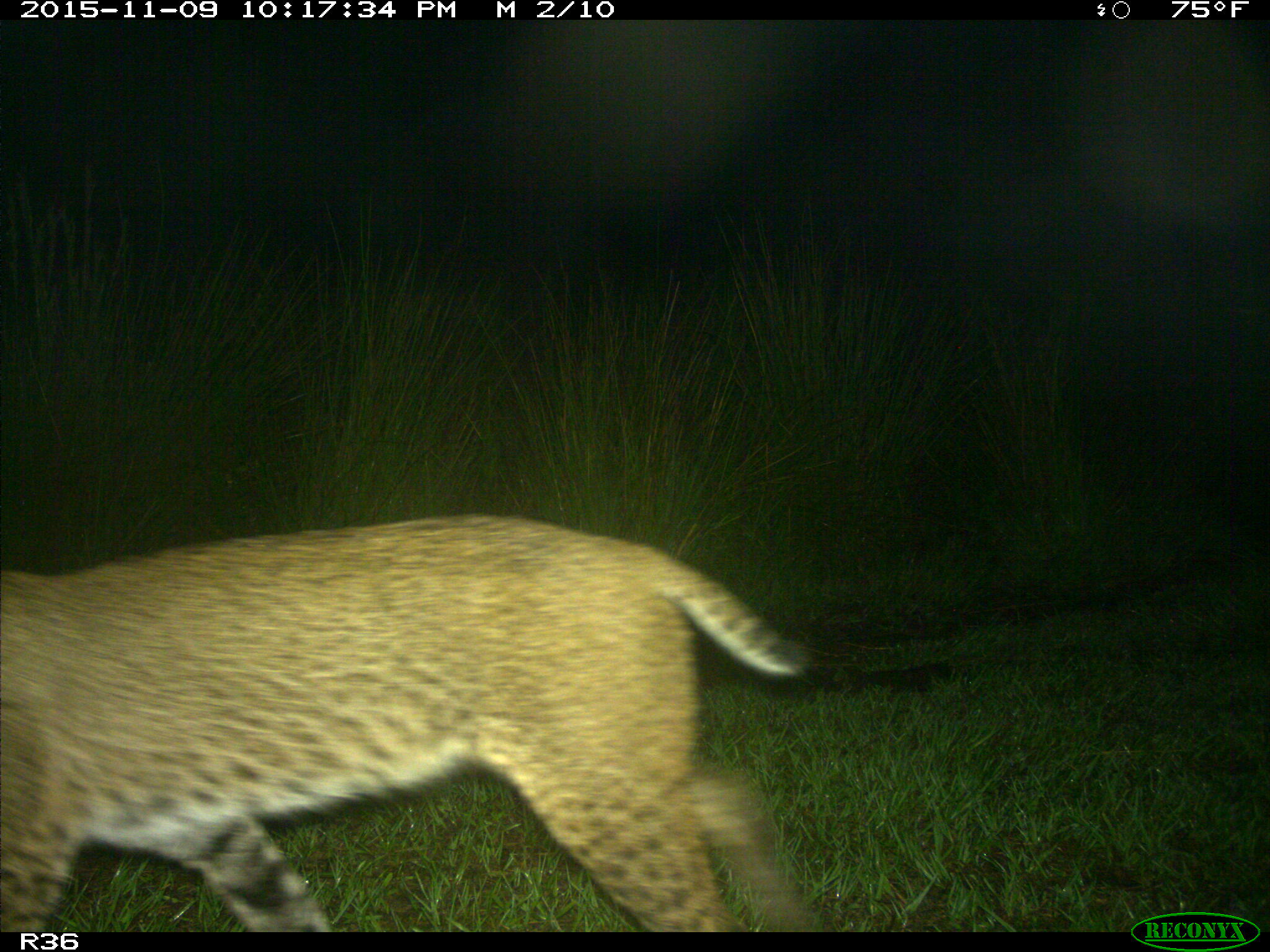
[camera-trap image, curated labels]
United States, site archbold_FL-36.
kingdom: Animalia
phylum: Chordata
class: Mammalia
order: Carnivora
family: Felidae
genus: Lynx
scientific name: Lynx rufus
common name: bobcat